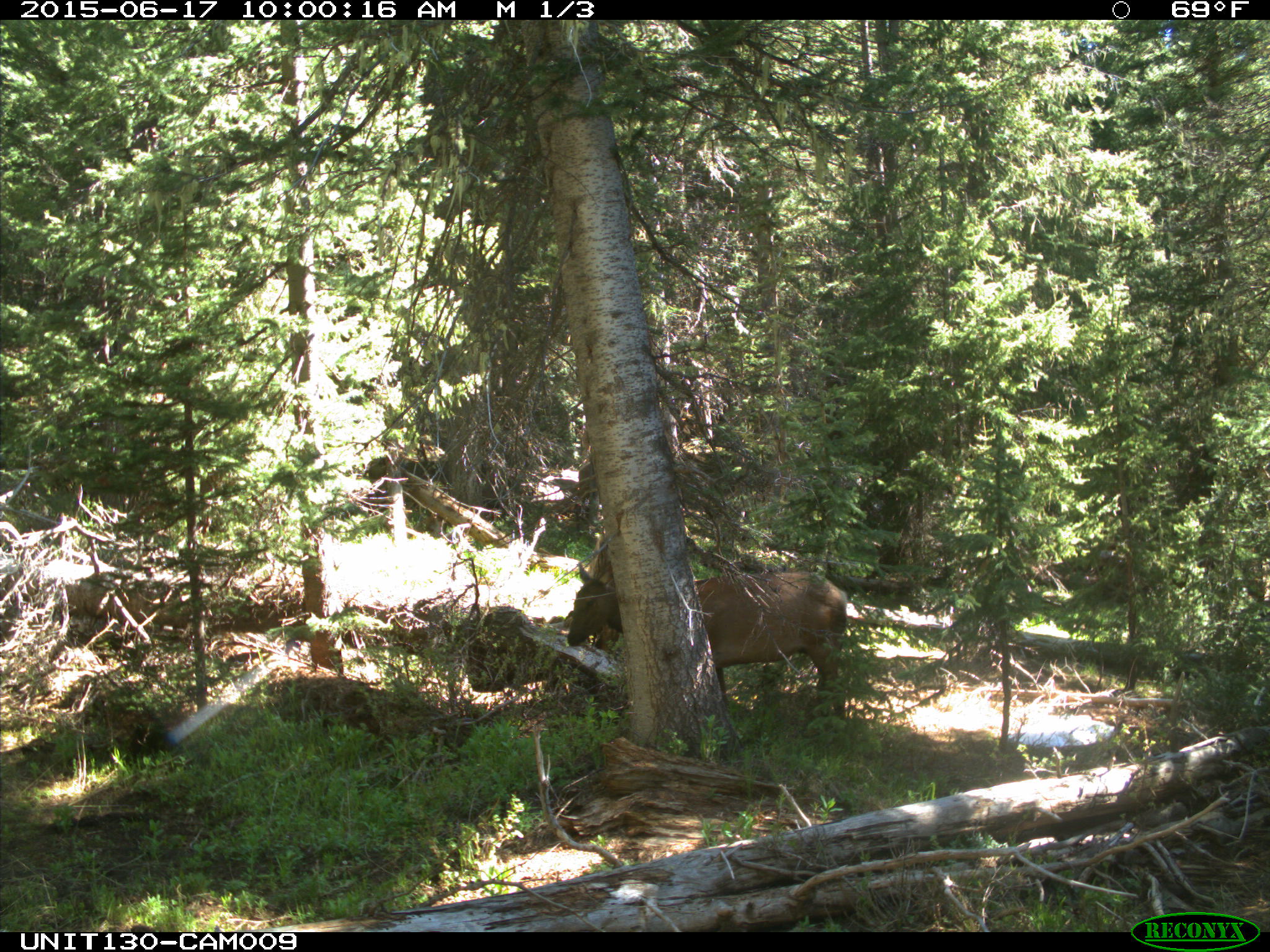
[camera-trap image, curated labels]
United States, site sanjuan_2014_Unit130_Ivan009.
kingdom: Animalia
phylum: Chordata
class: Mammalia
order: Artiodactyla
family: Cervidae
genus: Cervus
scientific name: Cervus elaphus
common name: red deer